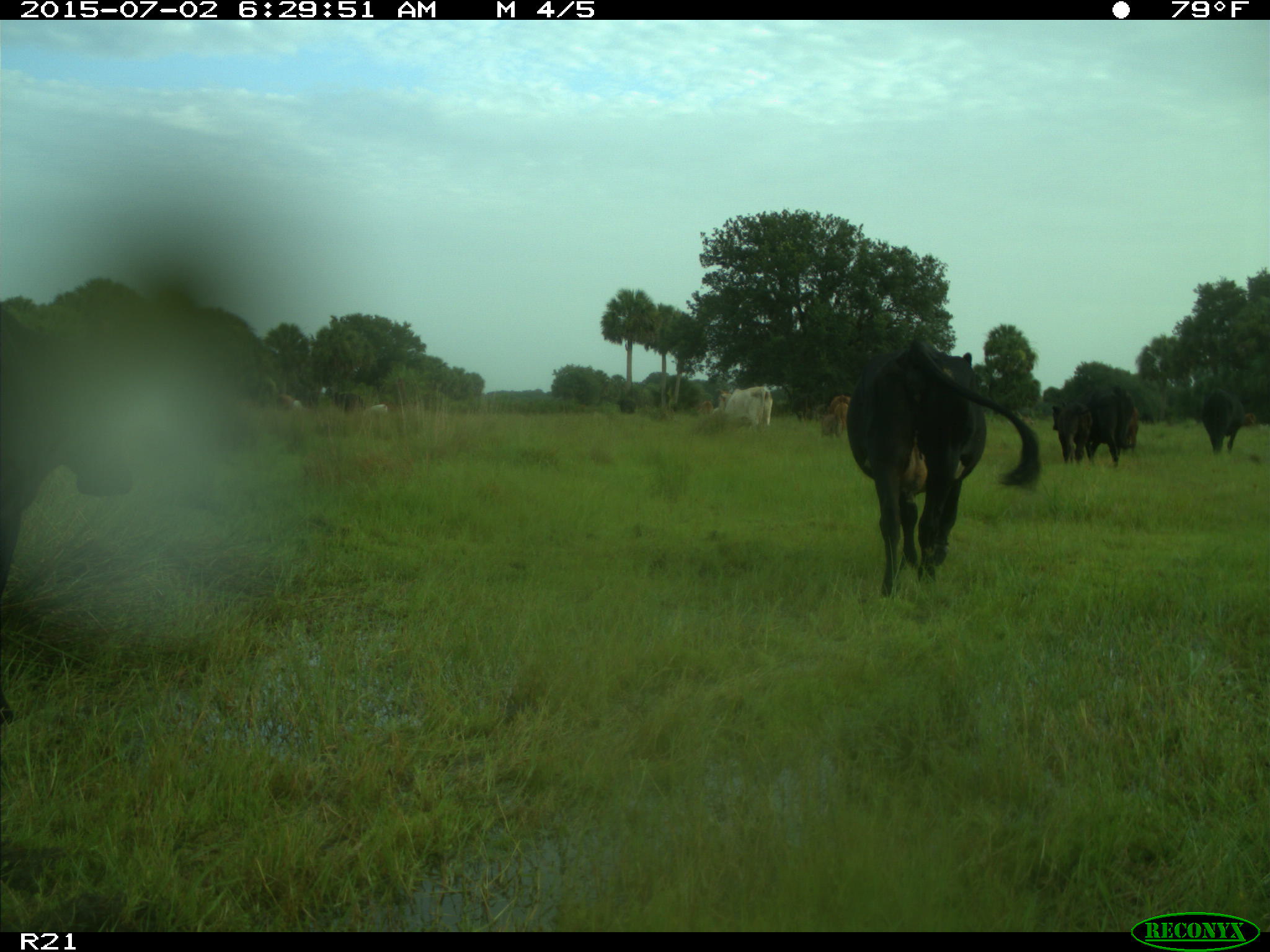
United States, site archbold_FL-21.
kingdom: Animalia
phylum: Chordata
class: Mammalia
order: Artiodactyla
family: Bovidae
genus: Bos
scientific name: Bos taurus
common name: domestic cow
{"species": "Bos taurus (domestic cow)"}